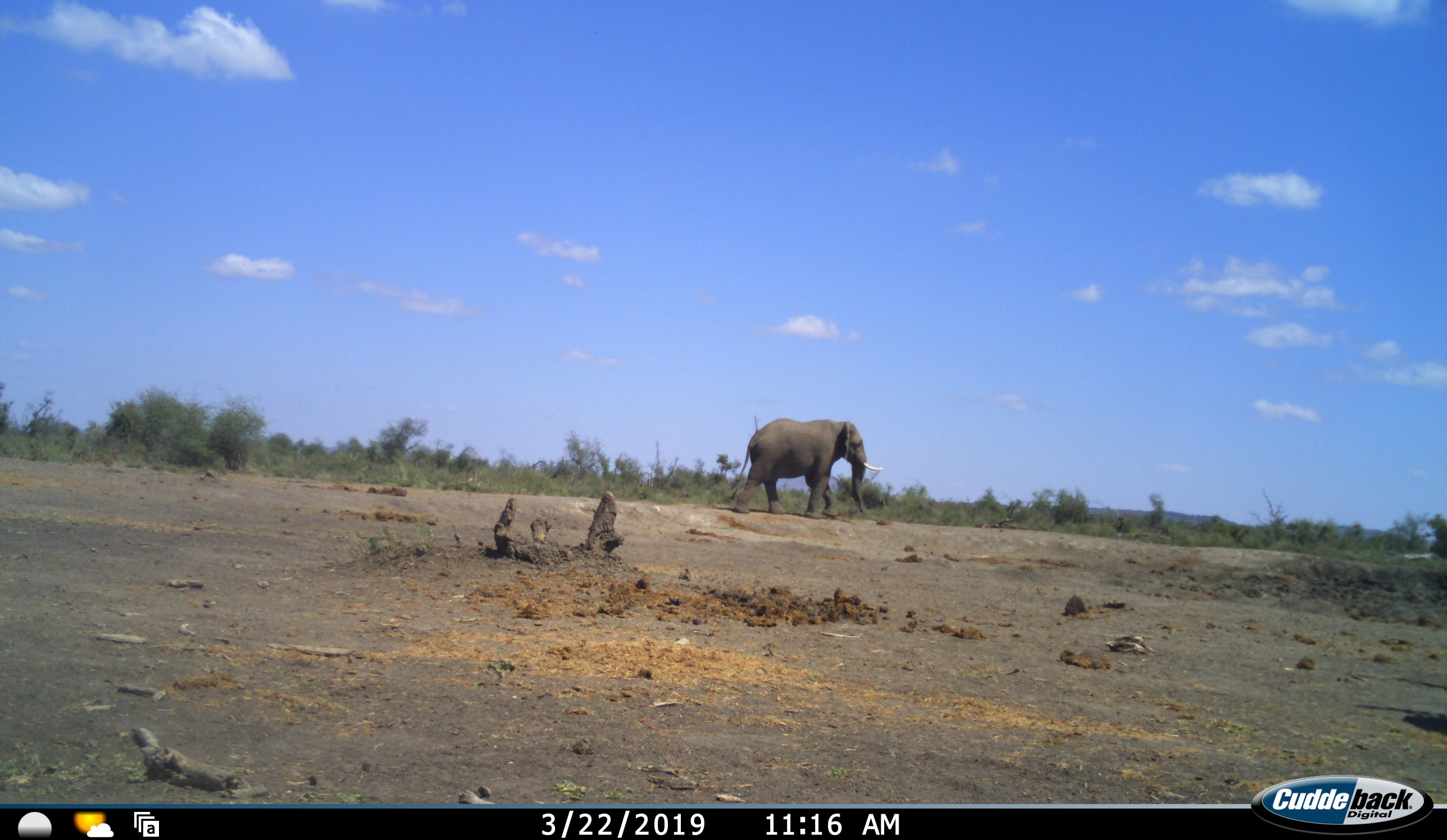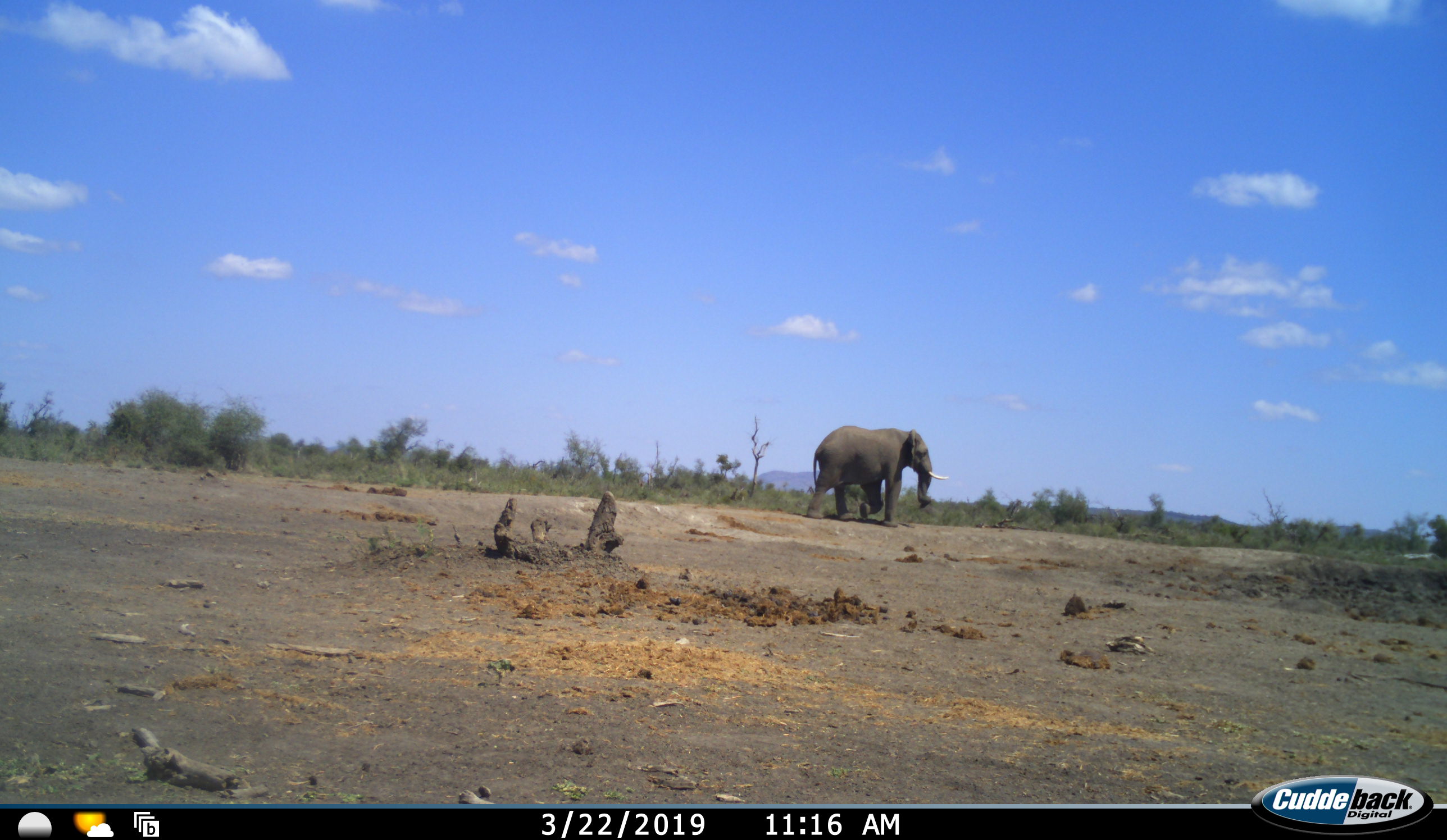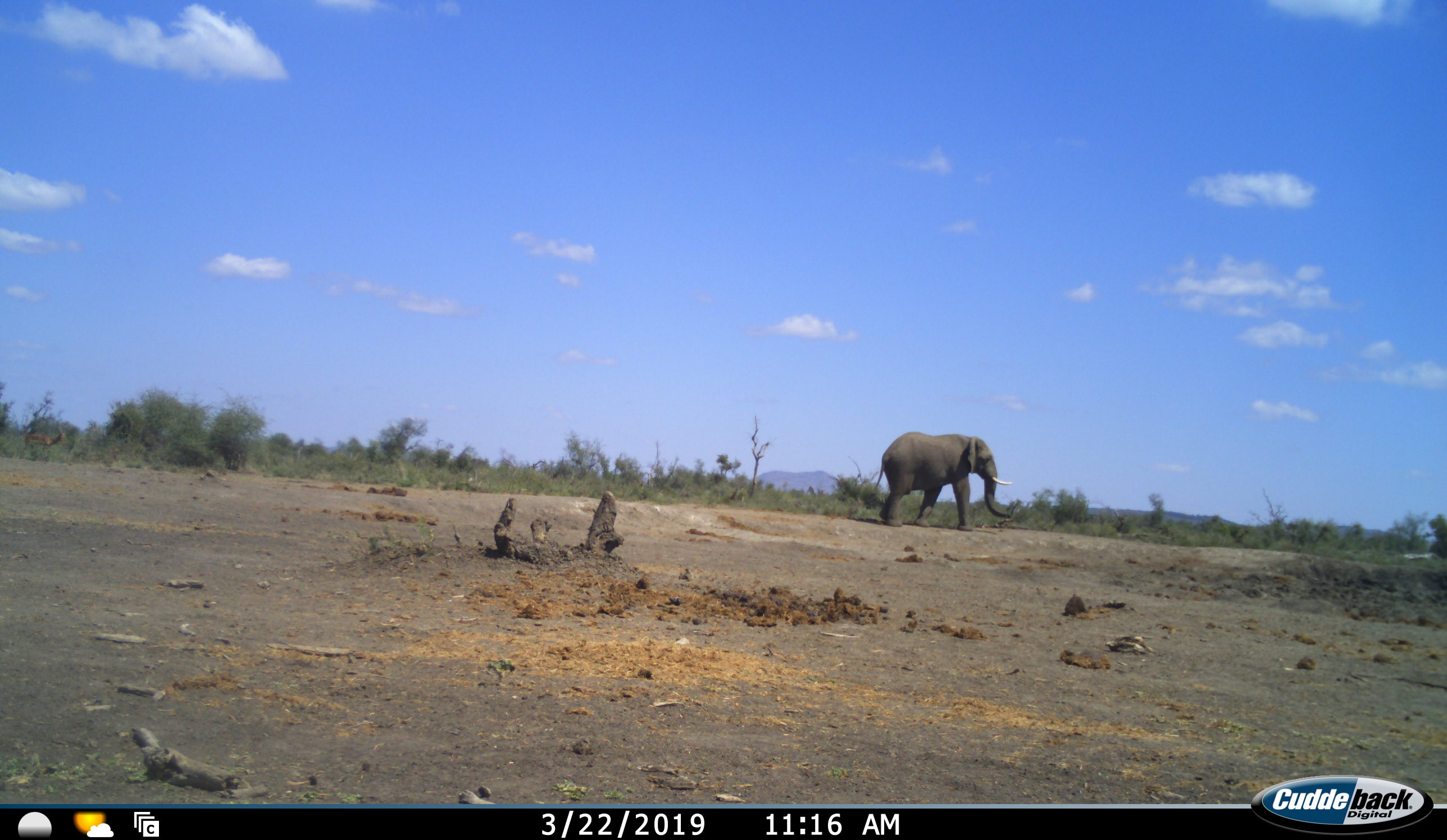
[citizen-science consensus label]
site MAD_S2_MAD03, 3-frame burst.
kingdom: Animalia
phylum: Chordata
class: Mammalia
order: Proboscidea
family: Elephantidae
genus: Loxodonta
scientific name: Loxodonta africana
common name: african bush elephant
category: elephant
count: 1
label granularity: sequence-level